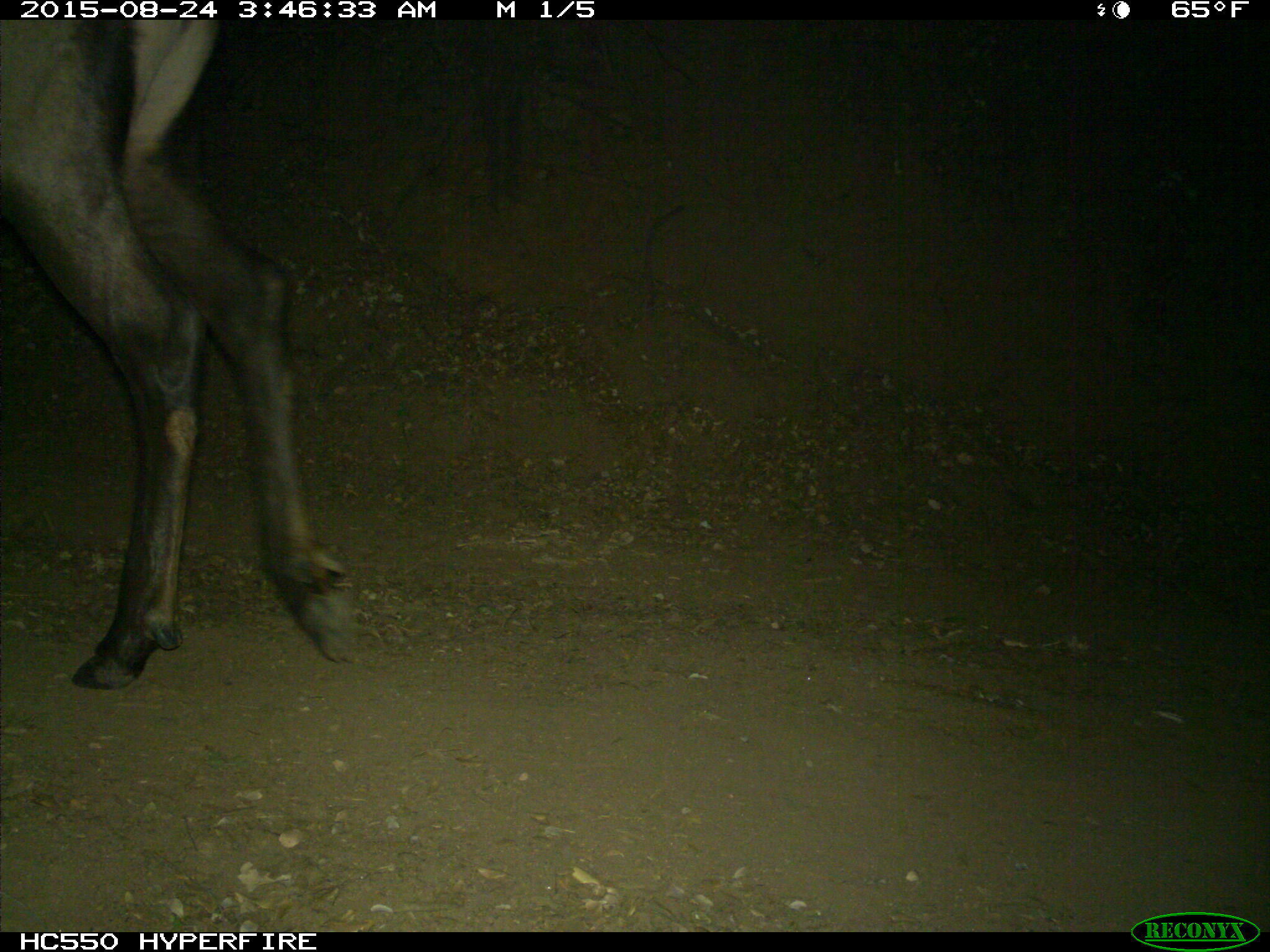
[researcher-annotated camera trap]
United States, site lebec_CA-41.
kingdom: Animalia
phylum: Chordata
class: Mammalia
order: Artiodactyla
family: Cervidae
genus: Cervus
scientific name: Cervus canadensis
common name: elk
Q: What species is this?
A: Cervus canadensis (elk).